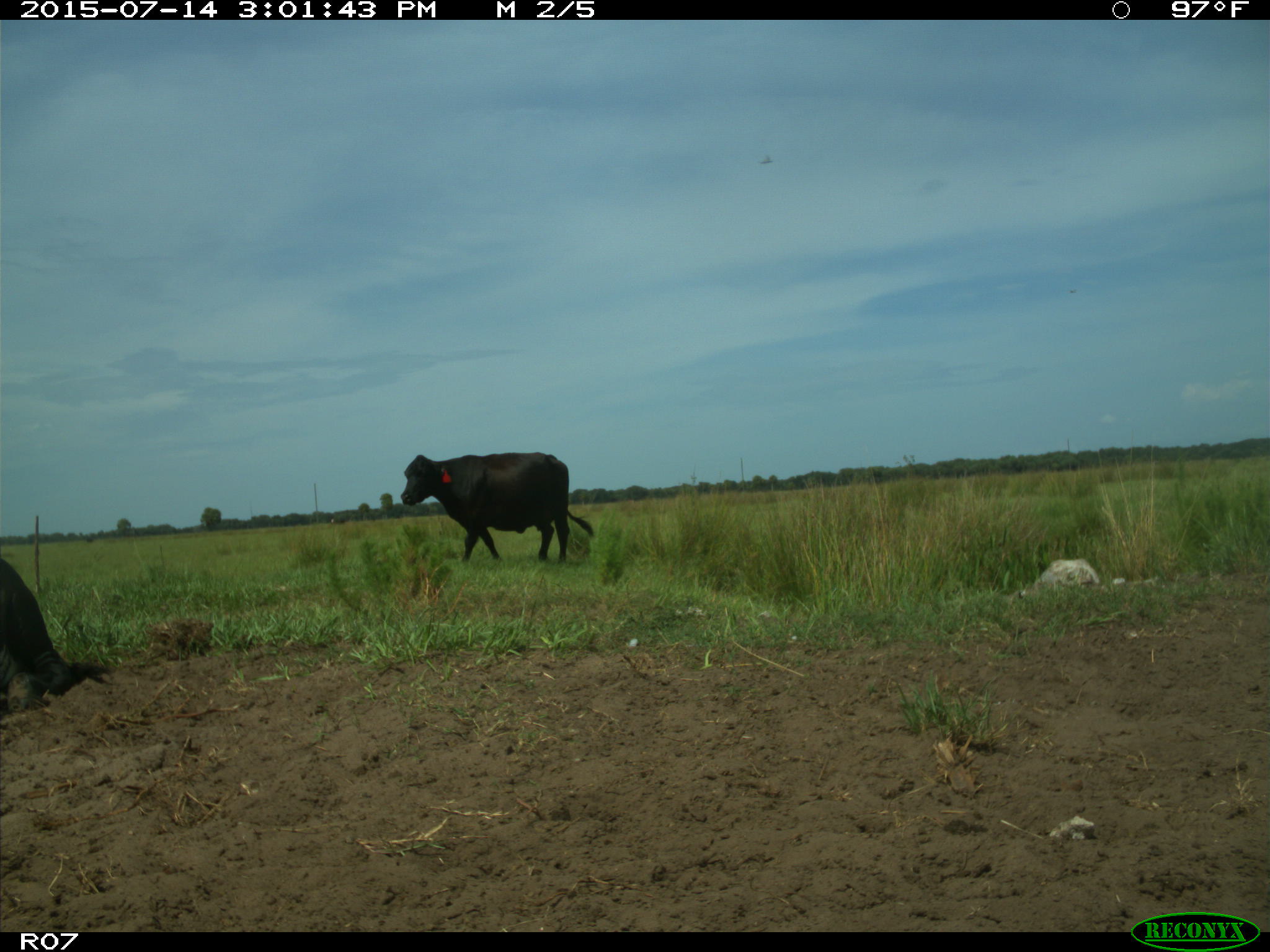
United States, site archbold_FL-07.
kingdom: Animalia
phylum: Chordata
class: Mammalia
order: Artiodactyla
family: Bovidae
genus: Bos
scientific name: Bos taurus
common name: domestic cow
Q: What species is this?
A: Bos taurus (domestic cow).